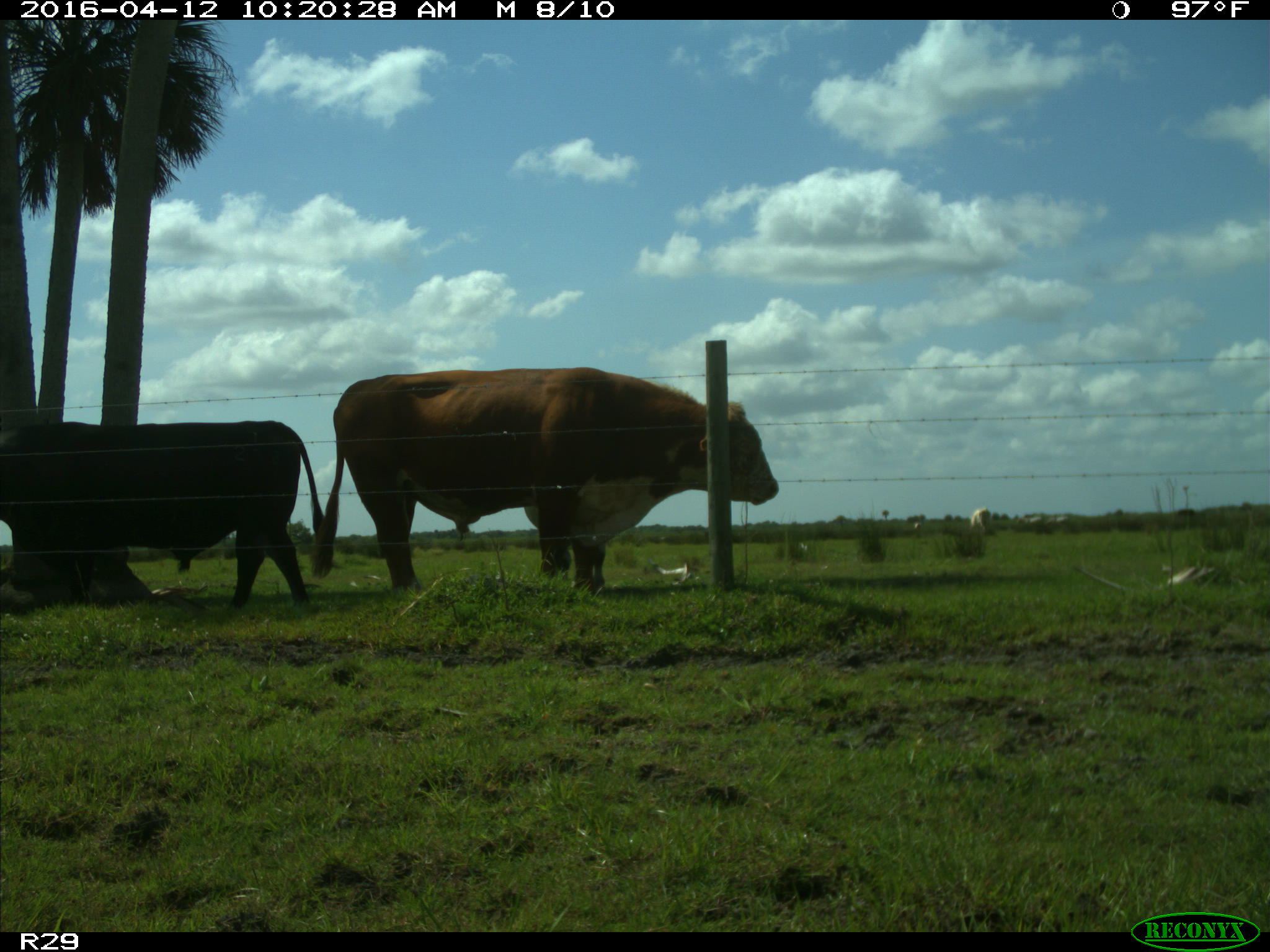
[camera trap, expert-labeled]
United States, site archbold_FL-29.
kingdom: Animalia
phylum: Chordata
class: Mammalia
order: Artiodactyla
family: Bovidae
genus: Bos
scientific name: Bos taurus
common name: domestic cow